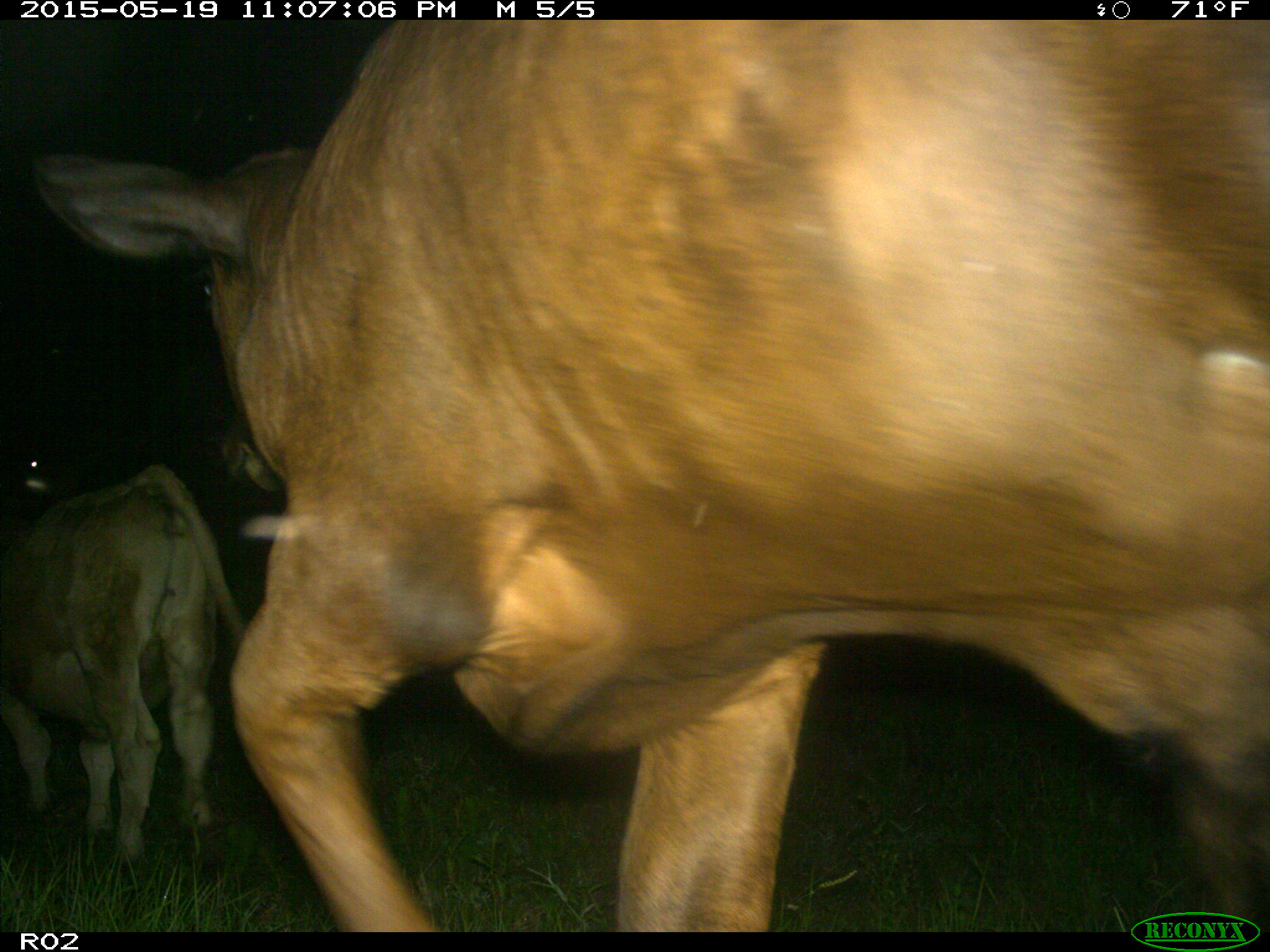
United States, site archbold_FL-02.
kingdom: Animalia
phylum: Chordata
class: Mammalia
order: Artiodactyla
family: Bovidae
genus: Bos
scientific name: Bos taurus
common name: domestic cow